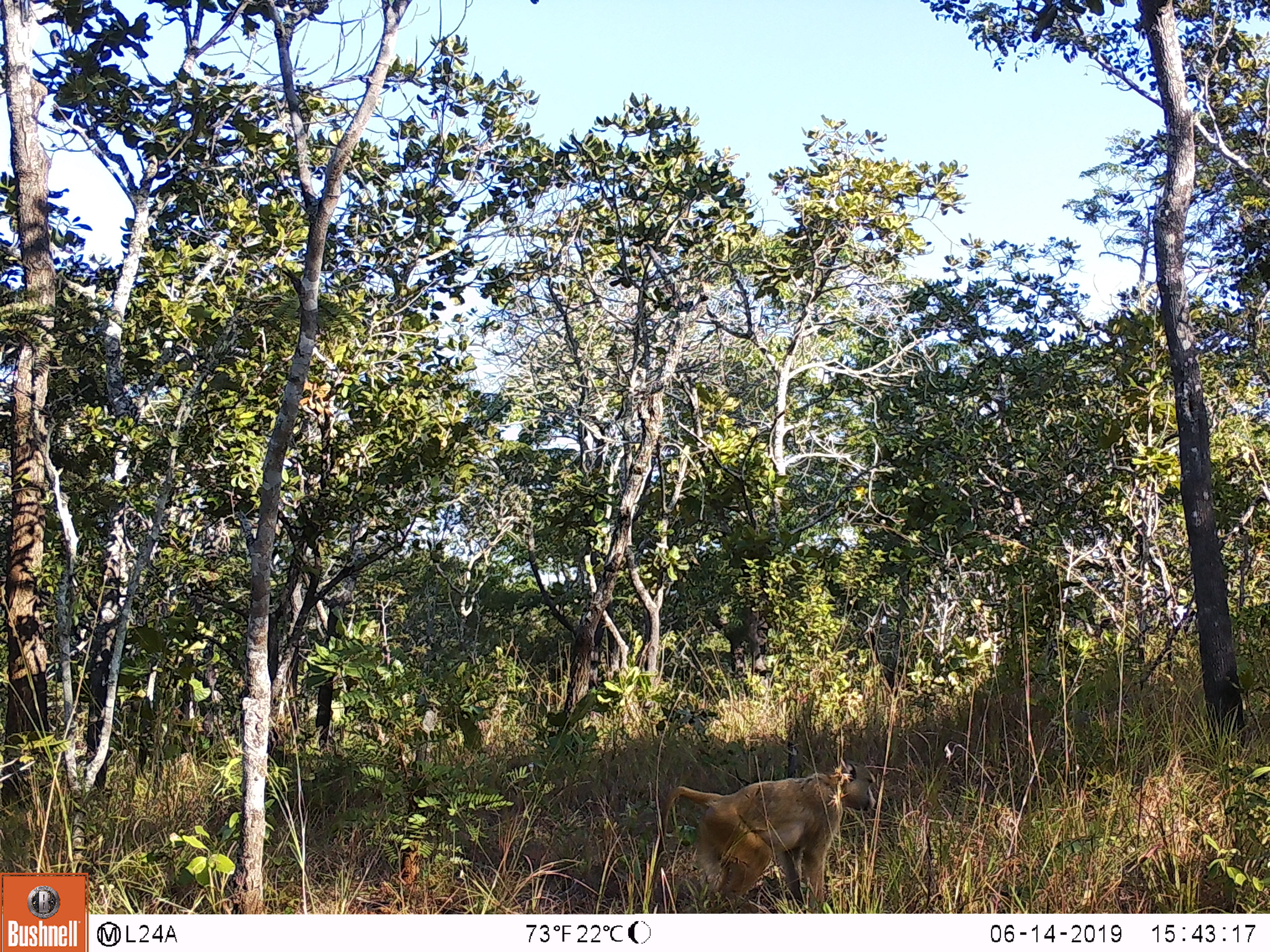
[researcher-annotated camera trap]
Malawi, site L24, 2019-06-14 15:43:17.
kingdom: Animalia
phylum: Chordata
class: Mammalia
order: Primates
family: Cercopithecidae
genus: Papio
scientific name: Papio cynocephalus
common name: yellow baboon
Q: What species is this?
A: Yellow baboon (Papio cynocephalus).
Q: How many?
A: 1.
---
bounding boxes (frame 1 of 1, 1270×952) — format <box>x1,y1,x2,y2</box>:
yellow baboon: <box>642,753,880,908</box>